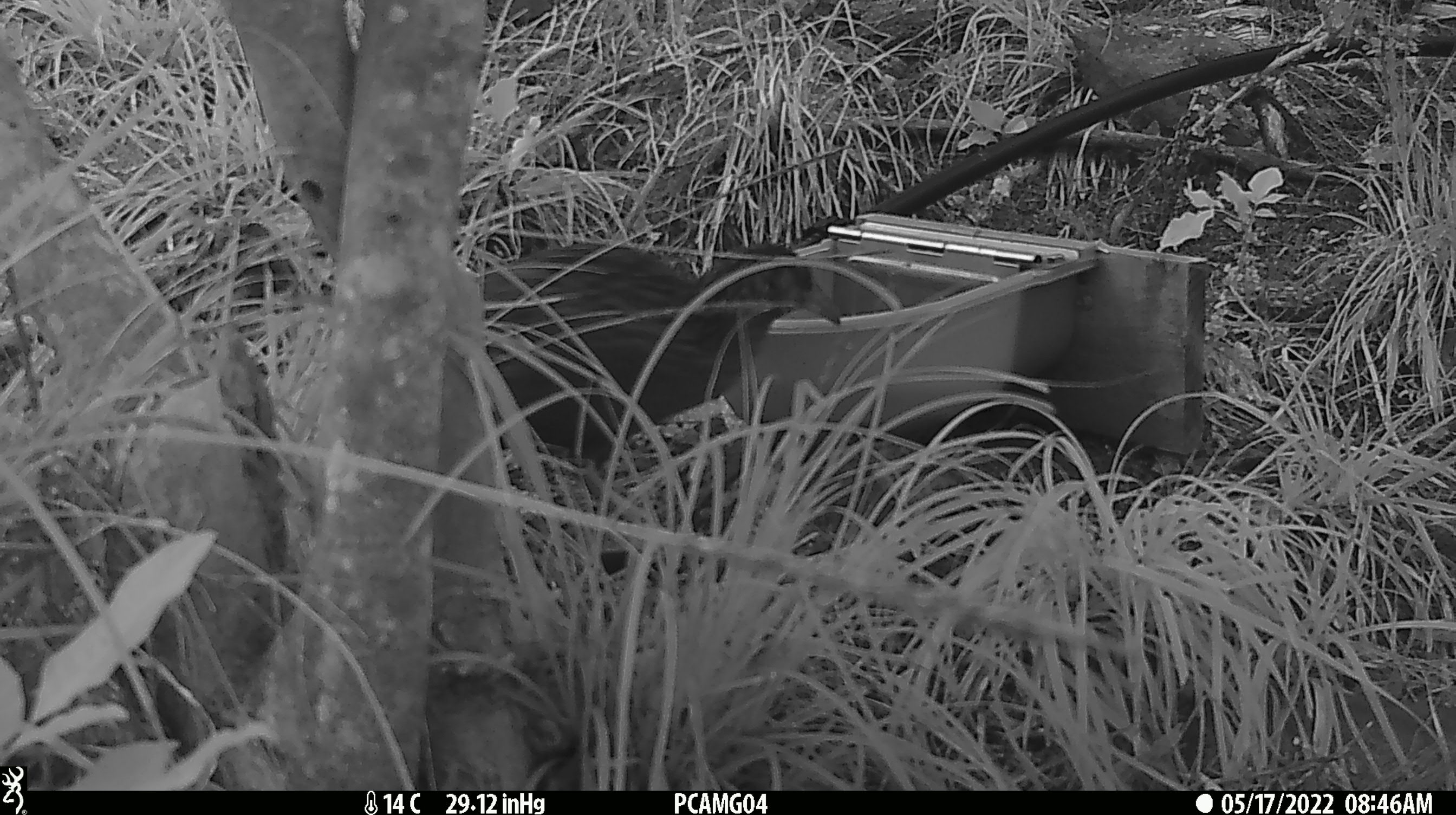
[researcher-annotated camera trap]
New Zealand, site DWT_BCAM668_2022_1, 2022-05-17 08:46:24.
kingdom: Animalia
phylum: Chordata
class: Aves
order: Gruiformes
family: Rallidae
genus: Gallirallus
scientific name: Gallirallus australis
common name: weka